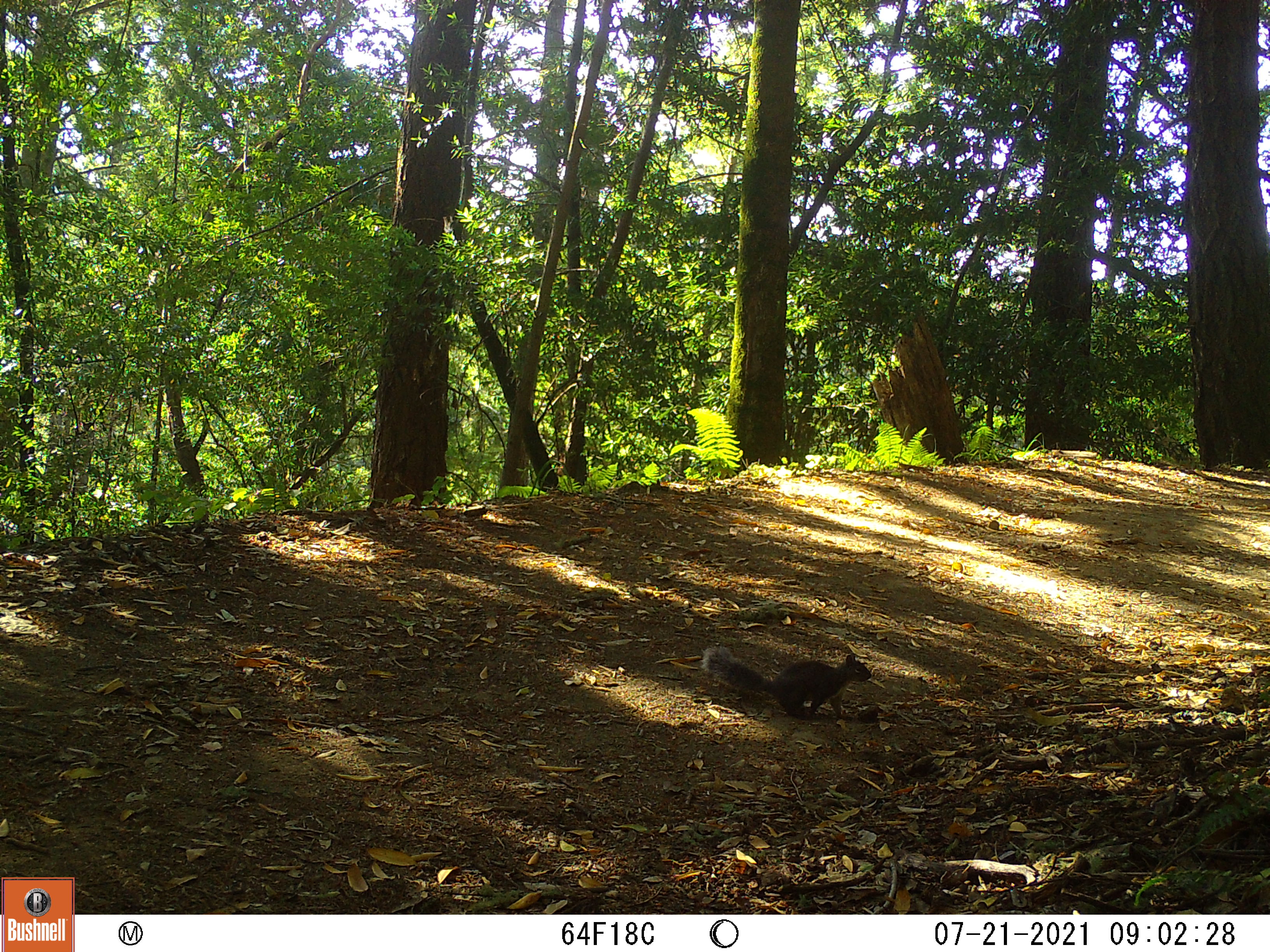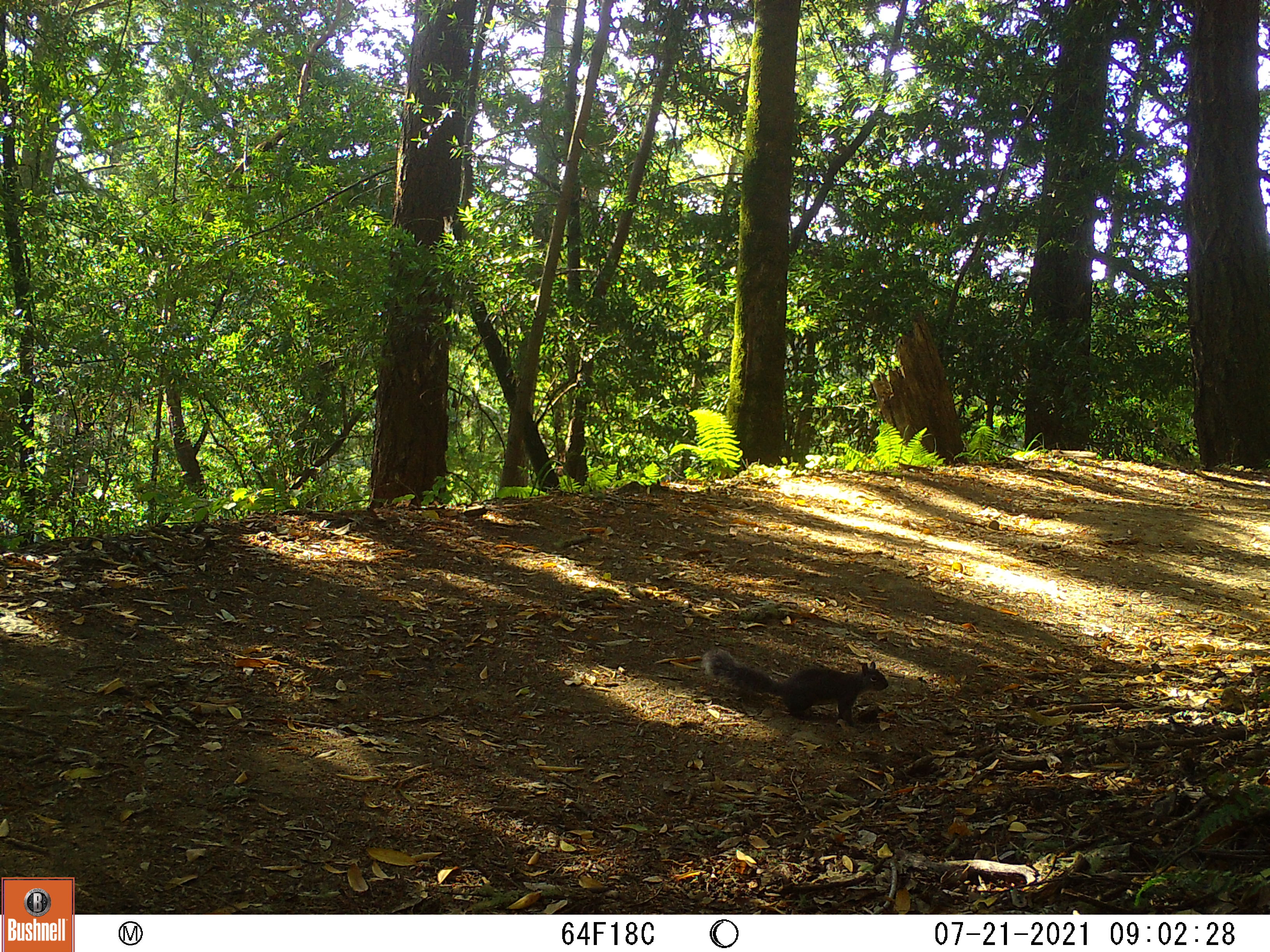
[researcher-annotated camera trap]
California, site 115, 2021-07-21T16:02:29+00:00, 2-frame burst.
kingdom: Animalia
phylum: Chordata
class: Mammalia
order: Rodentia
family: Sciuridae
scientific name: Sciuridae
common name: squirrel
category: unknown squirrel